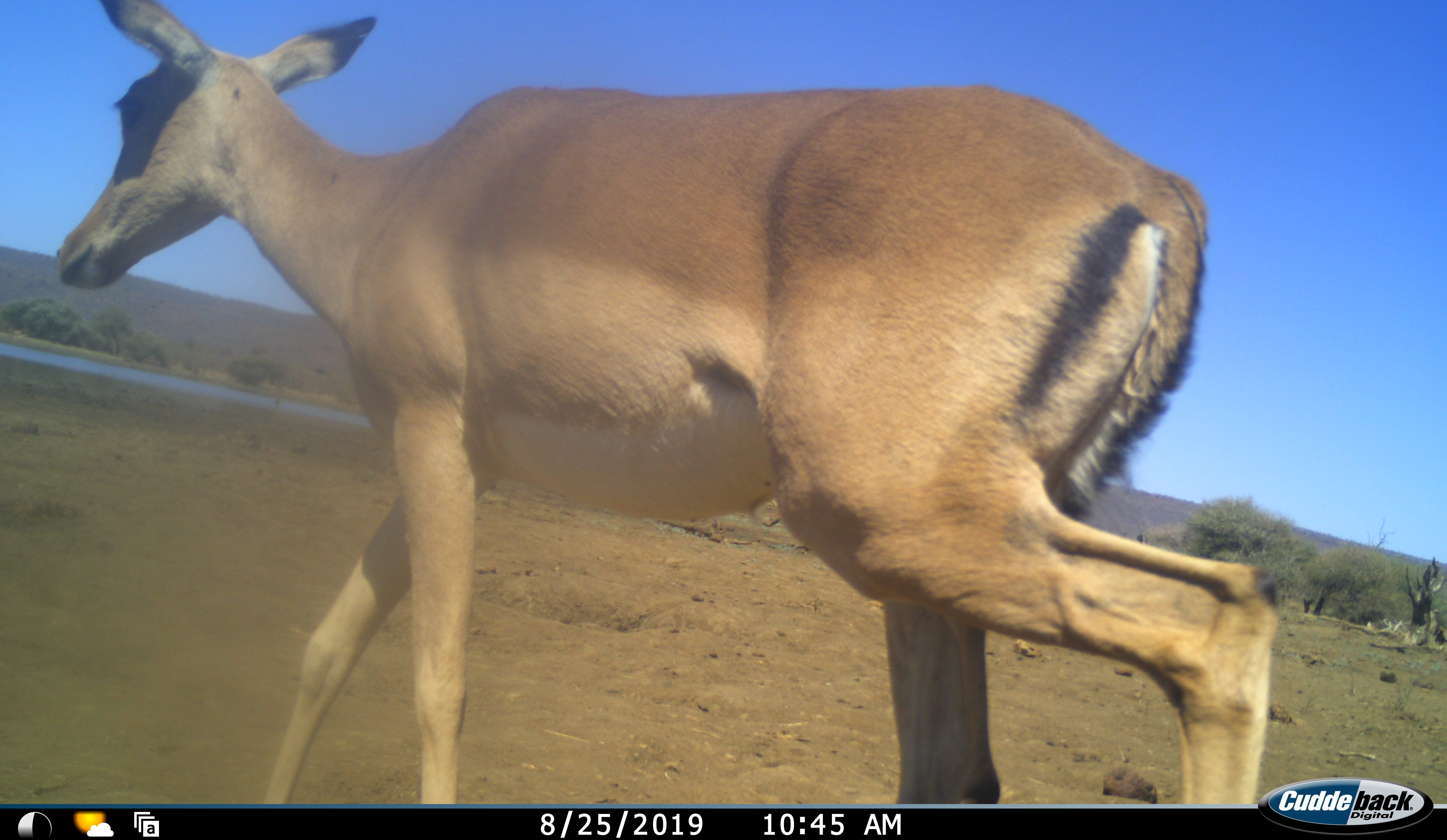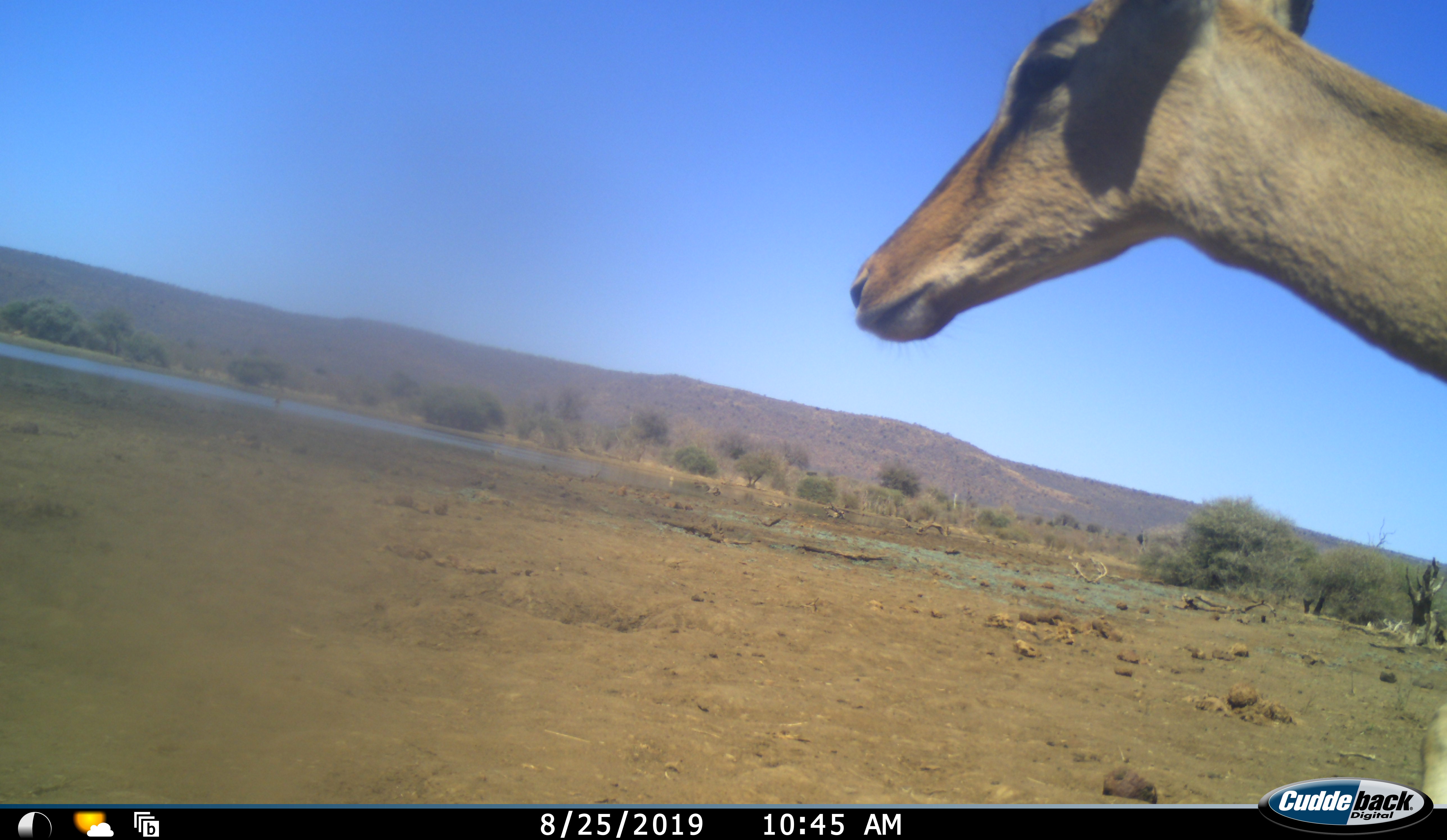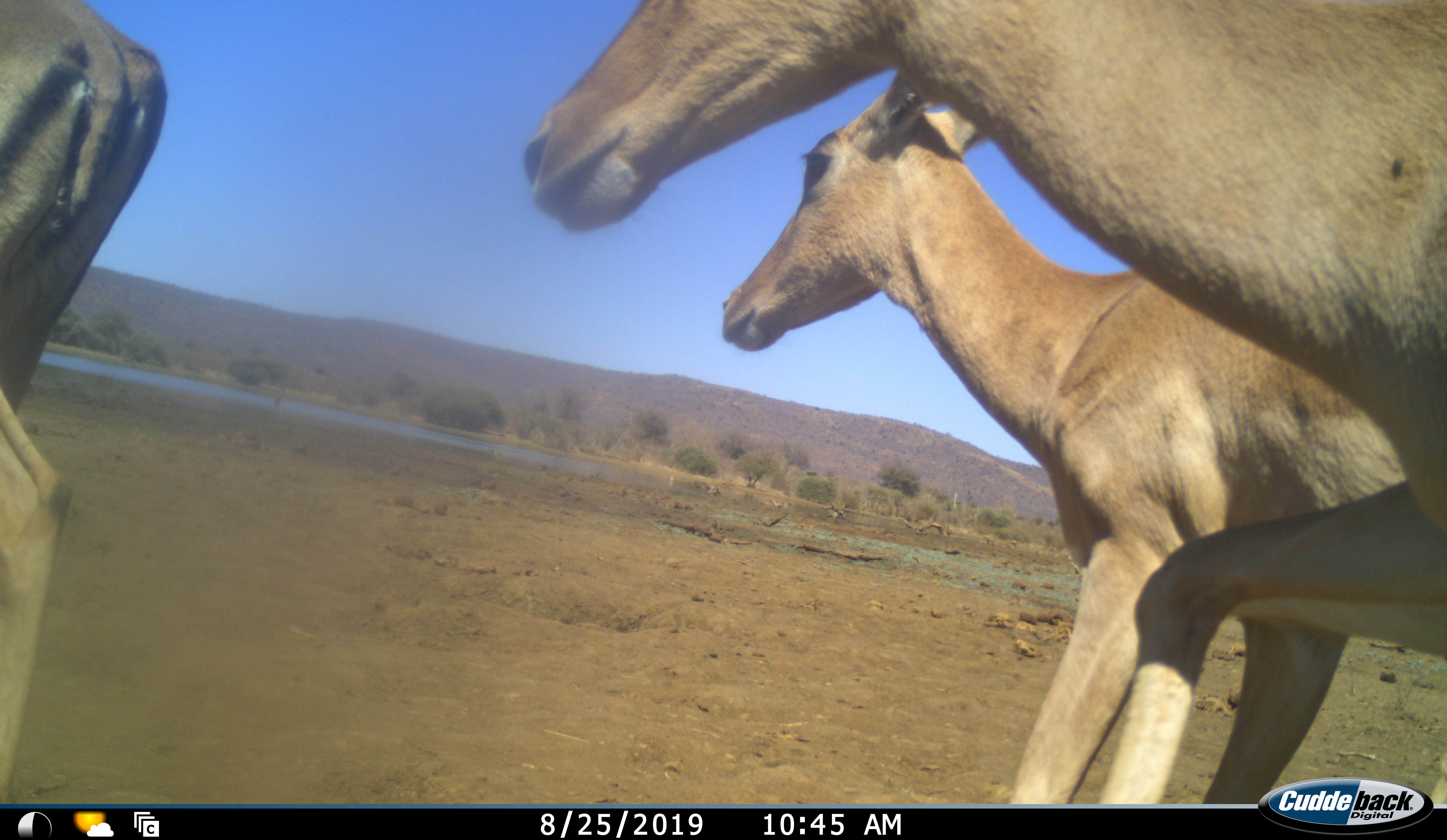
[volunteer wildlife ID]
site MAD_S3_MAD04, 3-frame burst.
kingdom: Animalia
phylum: Chordata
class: Mammalia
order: Artiodactyla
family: Bovidae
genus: Aepyceros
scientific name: Aepyceros melampus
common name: impala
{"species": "impala (Aepyceros melampus)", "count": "3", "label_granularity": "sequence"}